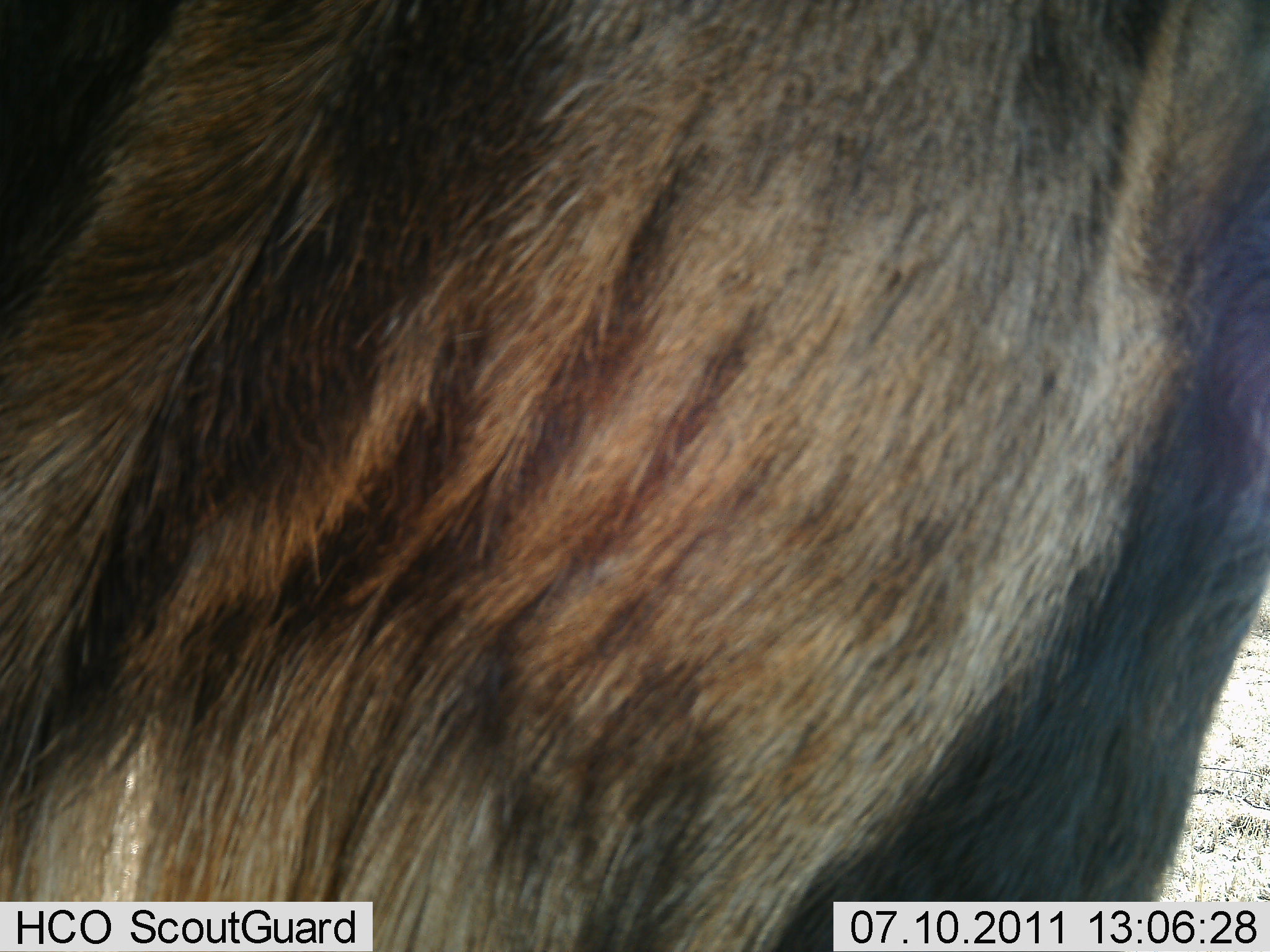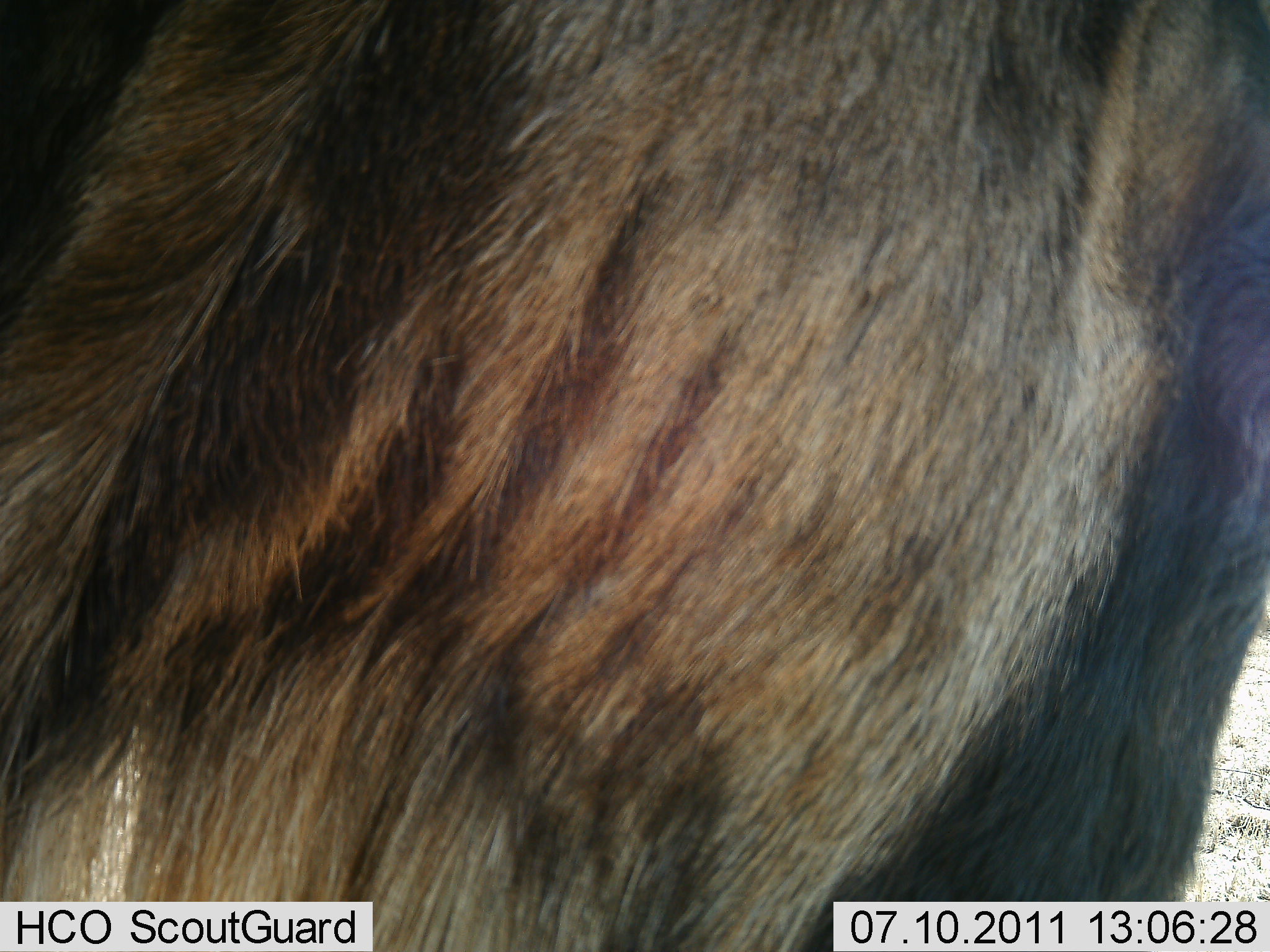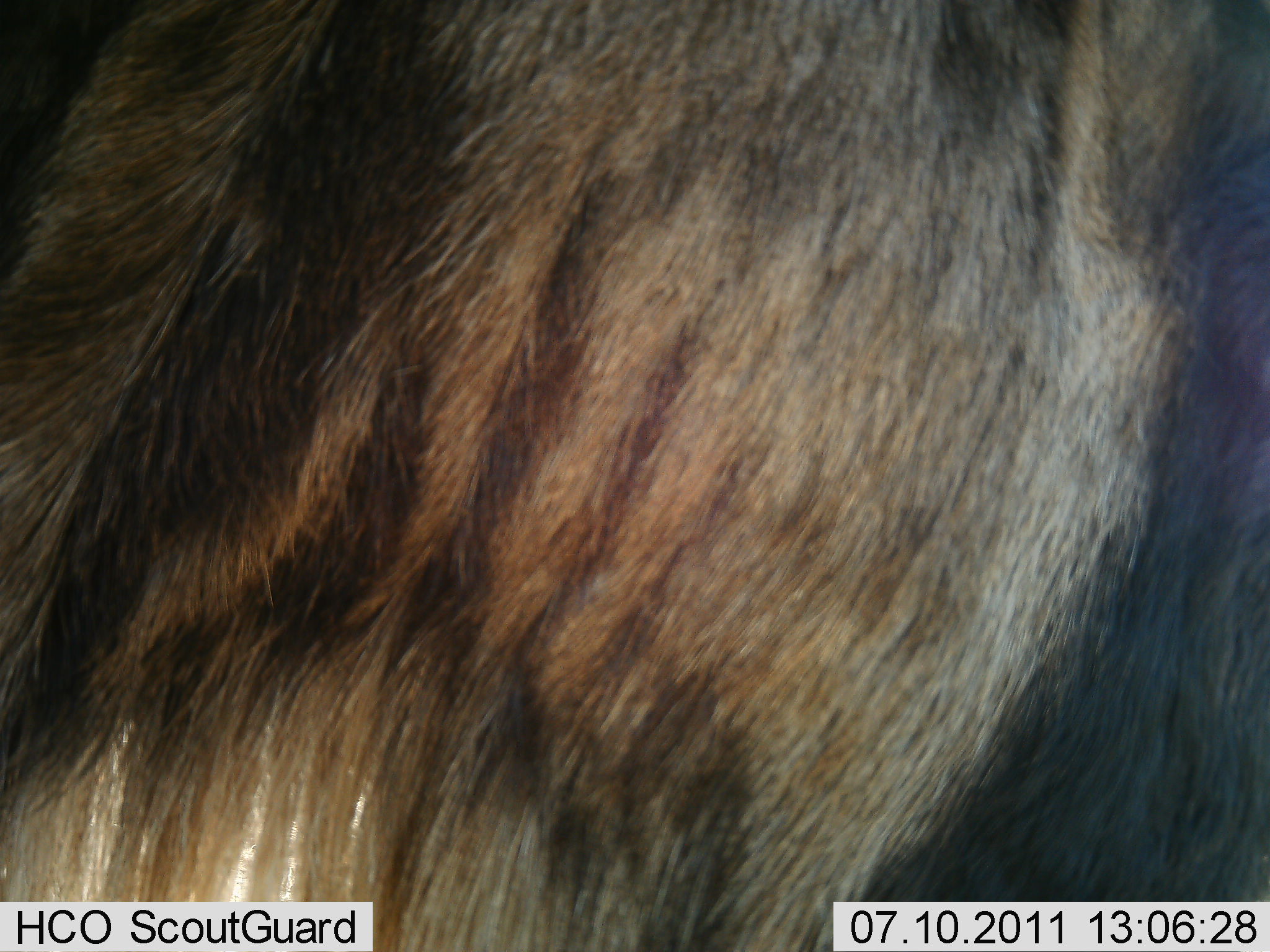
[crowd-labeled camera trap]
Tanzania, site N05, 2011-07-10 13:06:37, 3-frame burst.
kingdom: Animalia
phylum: Chordata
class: Mammalia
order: Artiodactyla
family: Bovidae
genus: Connochaetes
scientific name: Connochaetes taurinus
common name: blue wildebeest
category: wildebeest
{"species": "wildebeest (blue wildebeest) (Connochaetes taurinus)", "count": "1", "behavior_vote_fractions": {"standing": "83%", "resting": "0%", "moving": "0%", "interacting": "0%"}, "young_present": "0%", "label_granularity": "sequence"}